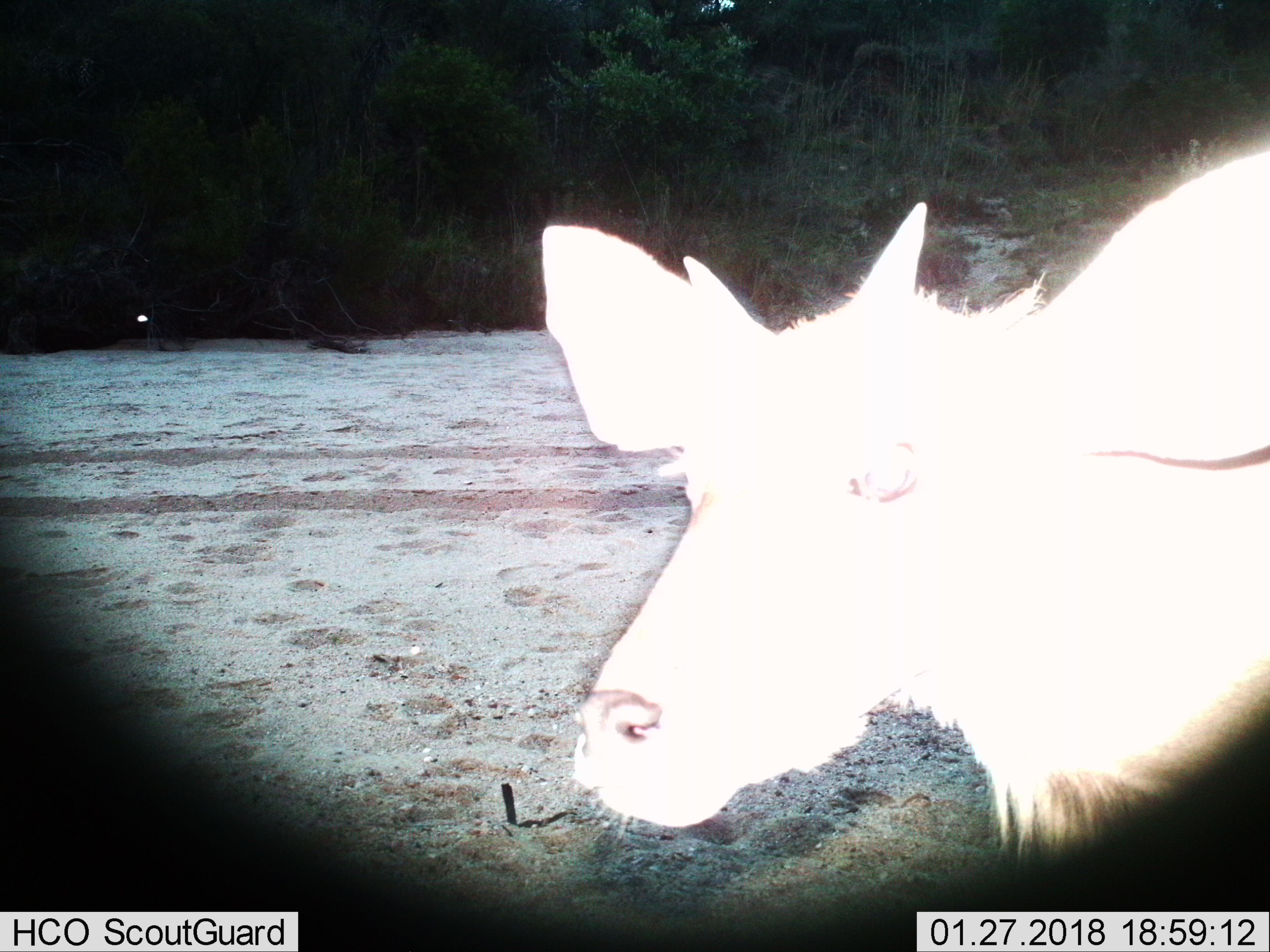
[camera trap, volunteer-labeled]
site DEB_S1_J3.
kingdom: Animalia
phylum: Chordata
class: Mammalia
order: Artiodactyla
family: Bovidae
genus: Tragelaphus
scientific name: Tragelaphus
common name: kudu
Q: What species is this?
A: Kudu (Tragelaphus).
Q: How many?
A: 1.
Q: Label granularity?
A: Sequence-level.